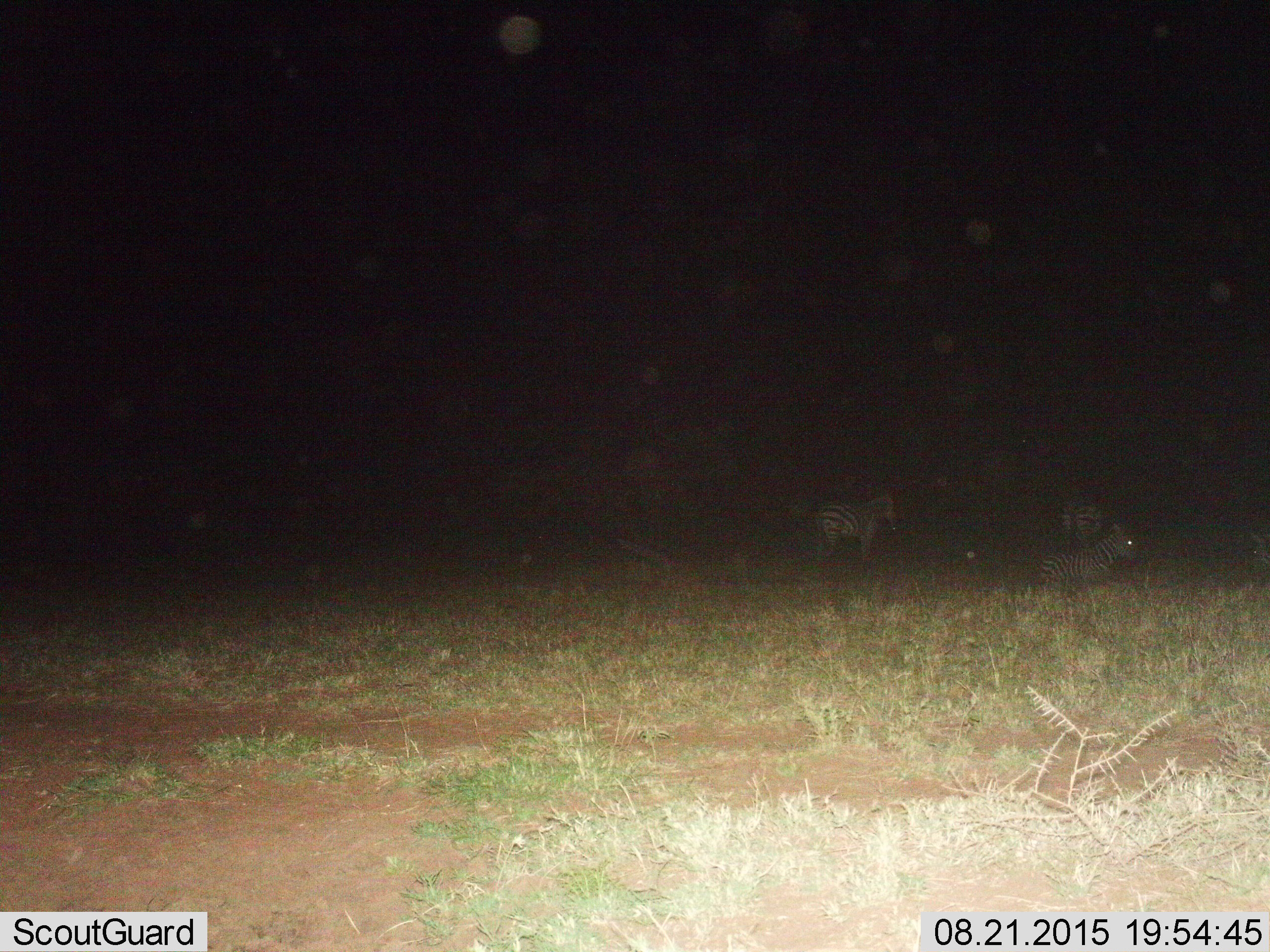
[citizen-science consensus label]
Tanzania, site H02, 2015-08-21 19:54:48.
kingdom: Animalia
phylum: Chordata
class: Mammalia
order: Perissodactyla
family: Equidae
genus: Equus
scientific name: Equus quagga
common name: plains zebra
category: zebra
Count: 3.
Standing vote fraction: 78%.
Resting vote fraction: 100%.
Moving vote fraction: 0%.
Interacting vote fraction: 0%.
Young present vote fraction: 0%.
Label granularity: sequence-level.